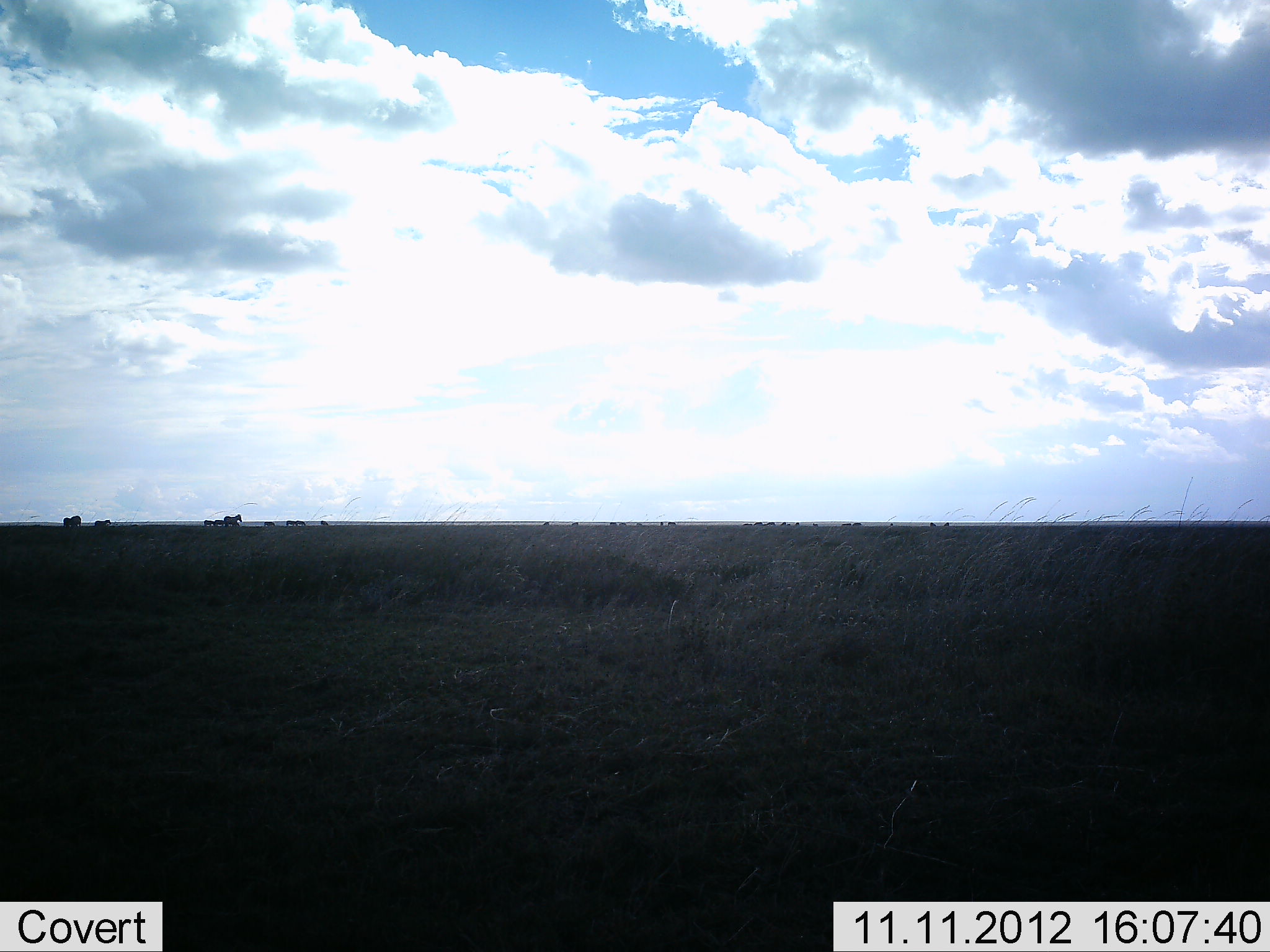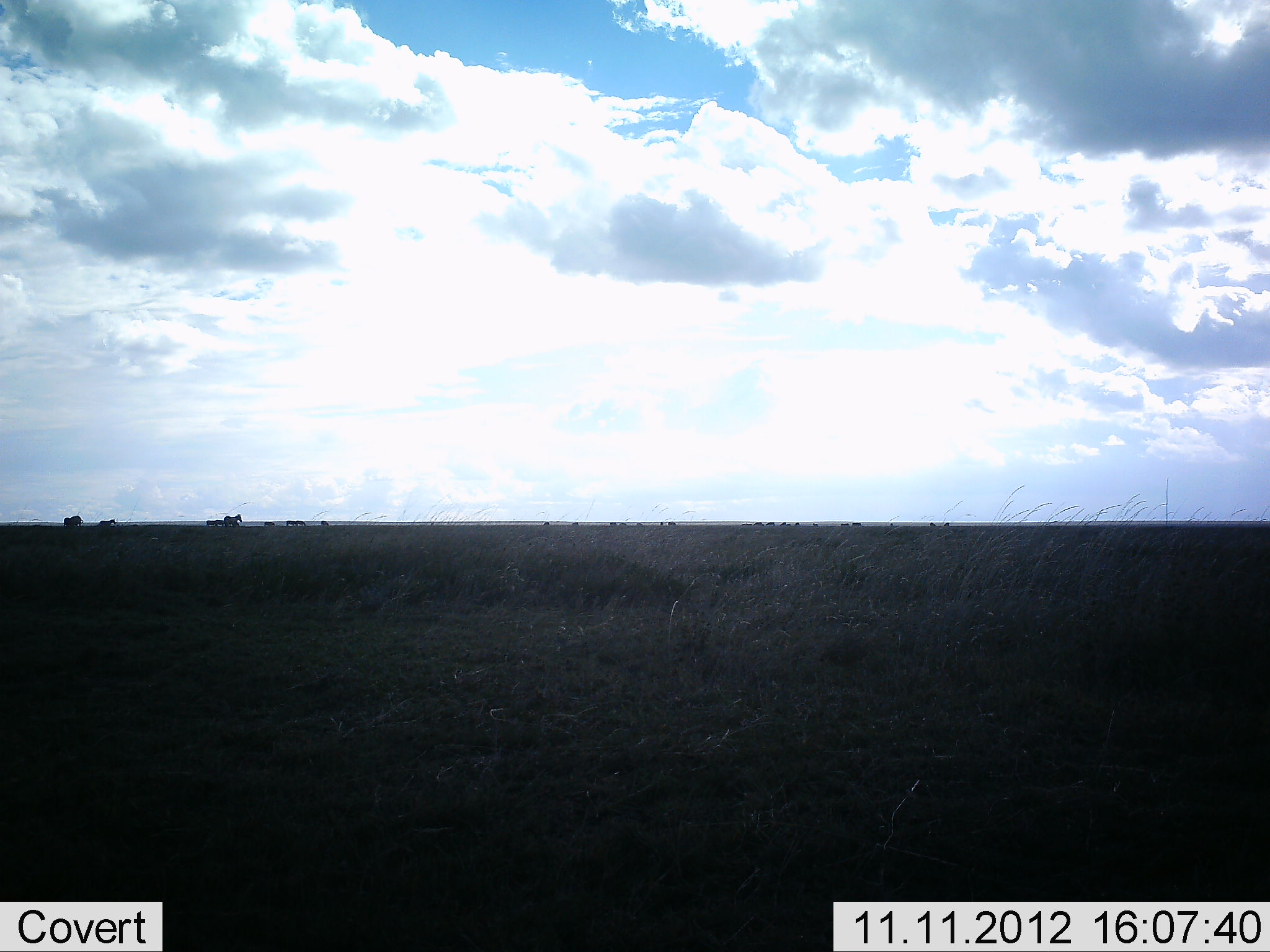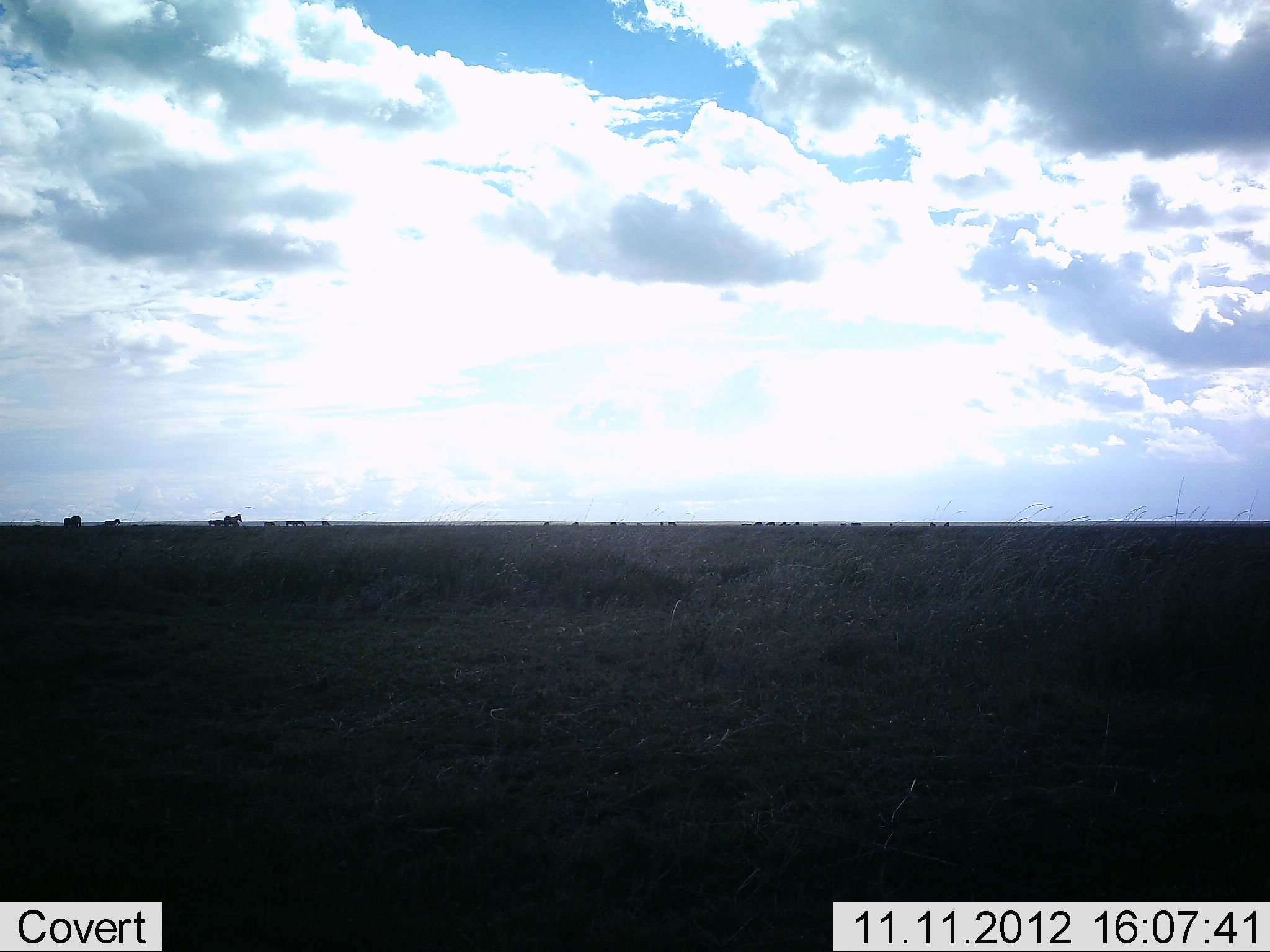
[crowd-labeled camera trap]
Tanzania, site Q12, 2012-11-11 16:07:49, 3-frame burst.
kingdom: Animalia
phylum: Chordata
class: Mammalia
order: Perissodactyla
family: Equidae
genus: Equus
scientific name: Equus quagga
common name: plains zebra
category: zebra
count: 11-50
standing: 55%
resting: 0%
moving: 82%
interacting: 0%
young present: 0%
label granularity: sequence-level